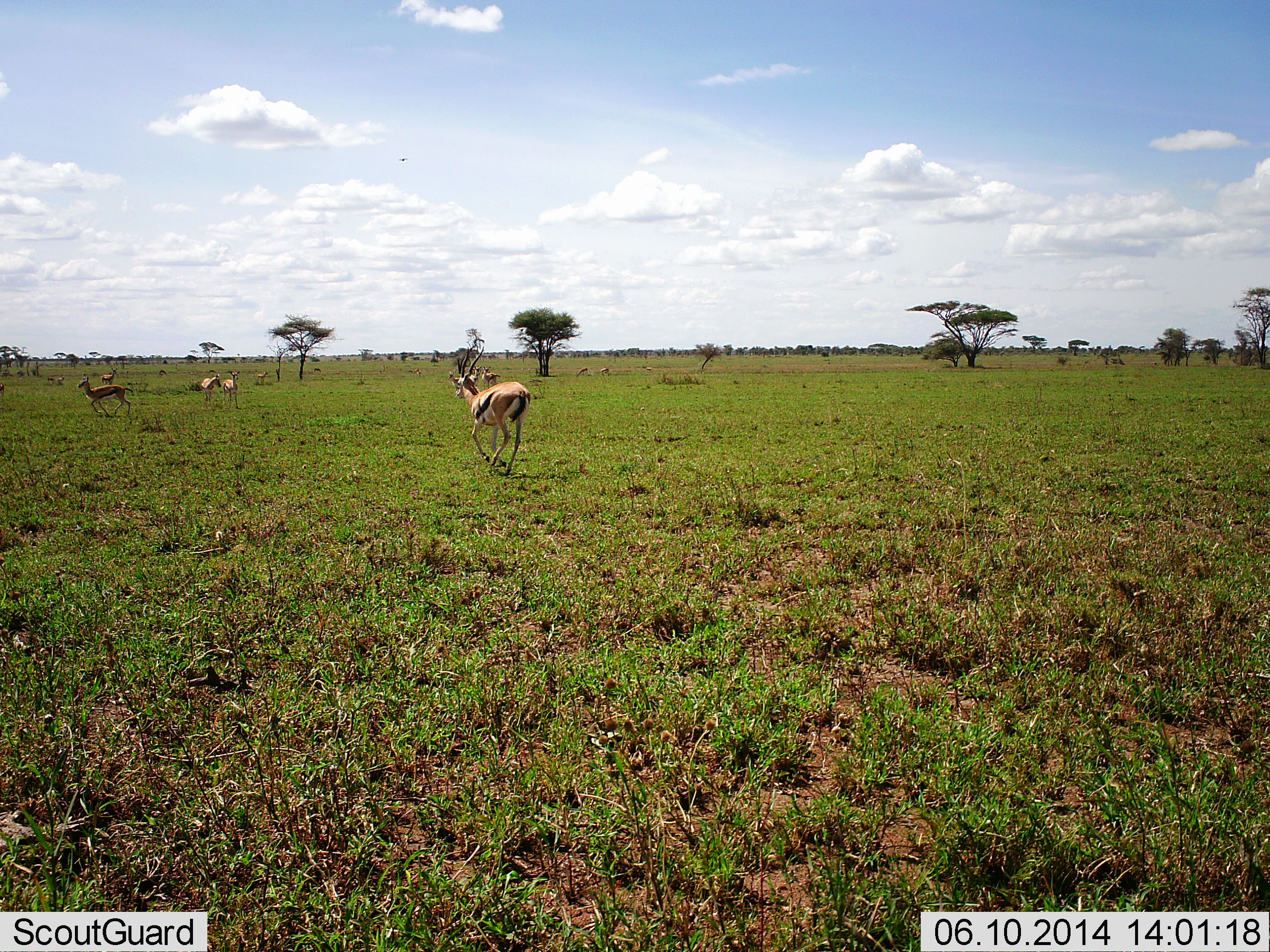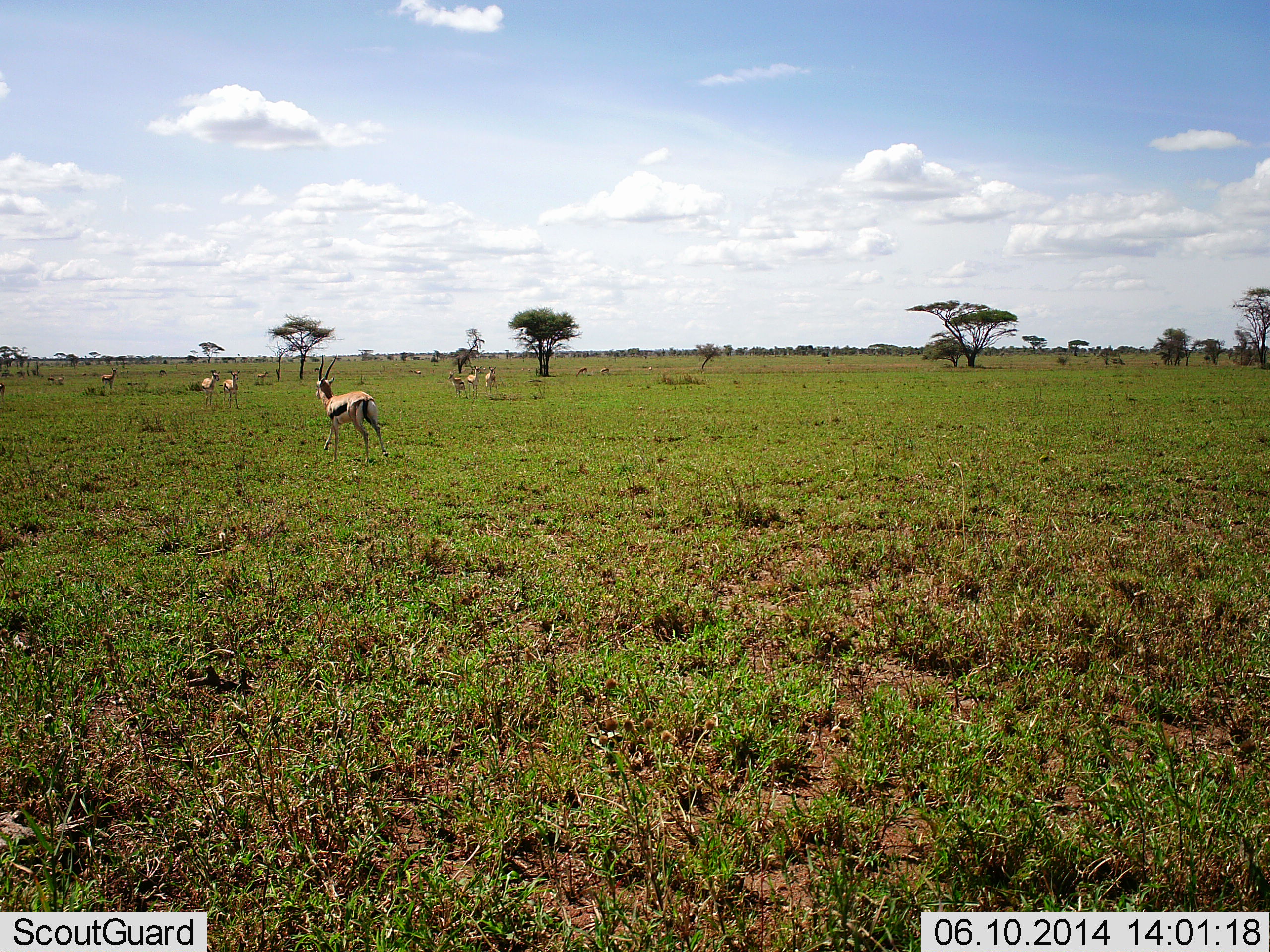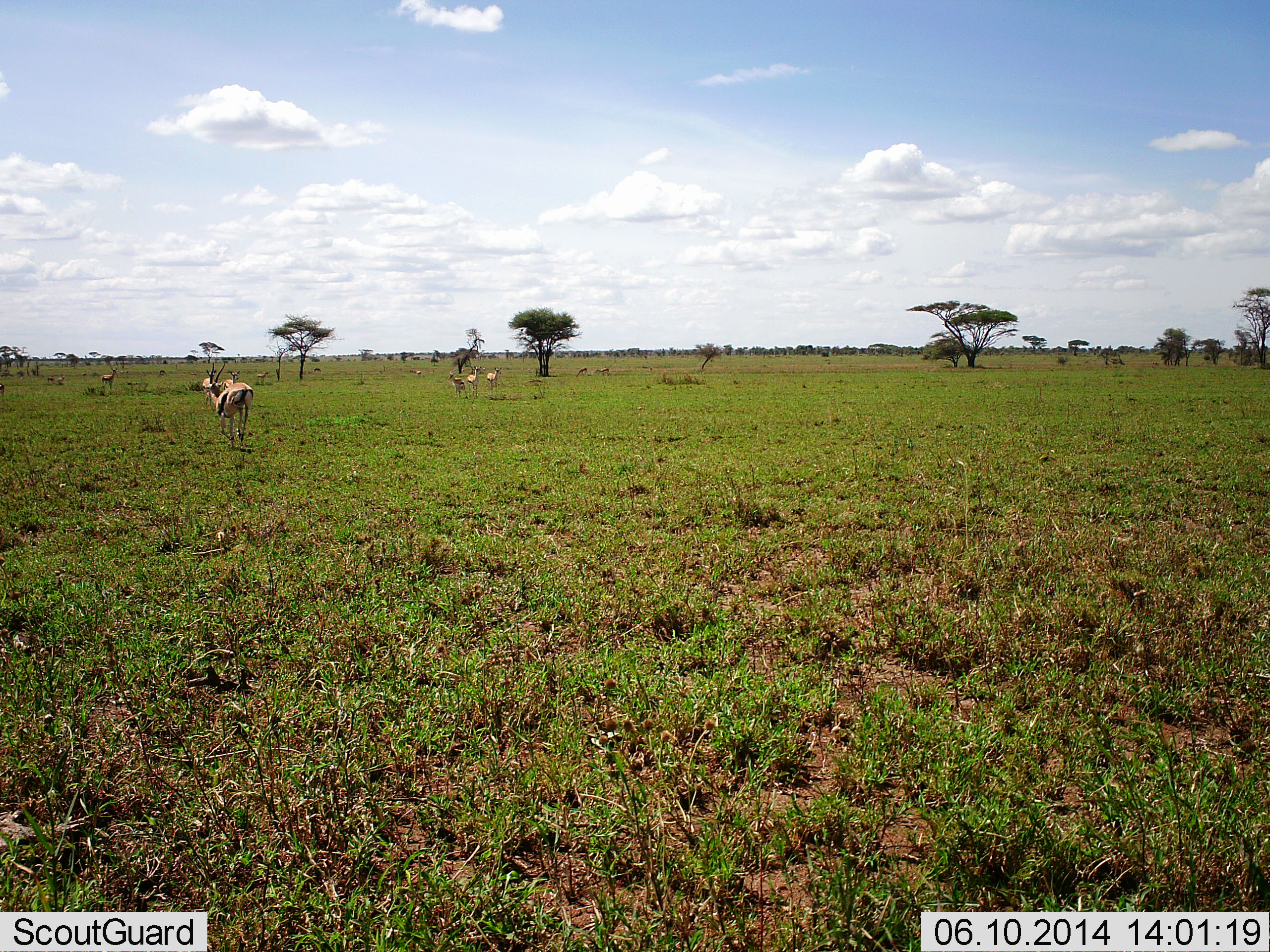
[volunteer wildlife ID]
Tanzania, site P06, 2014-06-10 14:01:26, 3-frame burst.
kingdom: Animalia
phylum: Chordata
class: Mammalia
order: Artiodactyla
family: Bovidae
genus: Eudorcas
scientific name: Eudorcas thomsonii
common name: thomson's gazelle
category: gazellethomsons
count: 8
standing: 60%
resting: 0%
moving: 90%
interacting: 10%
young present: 0%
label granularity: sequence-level